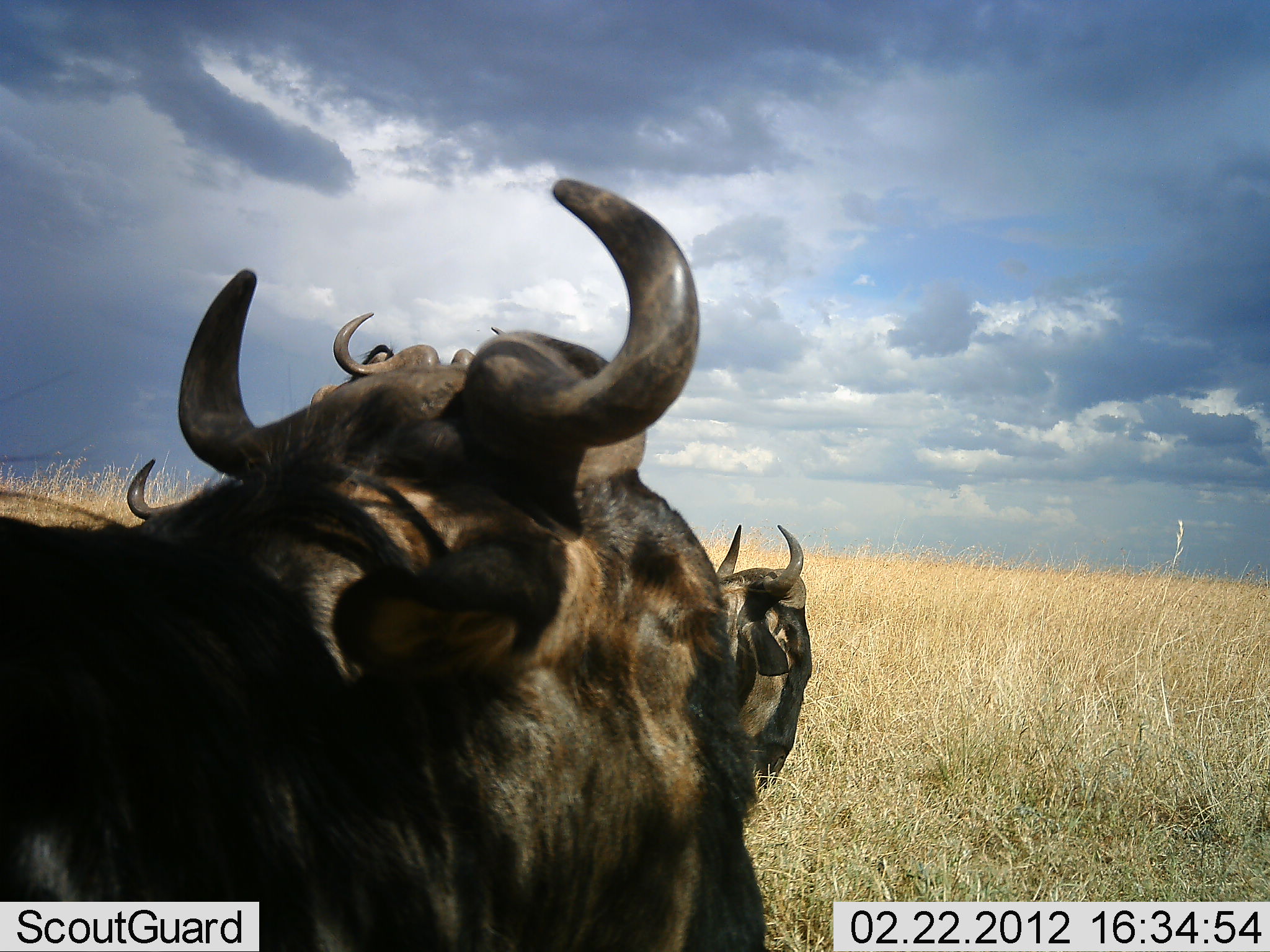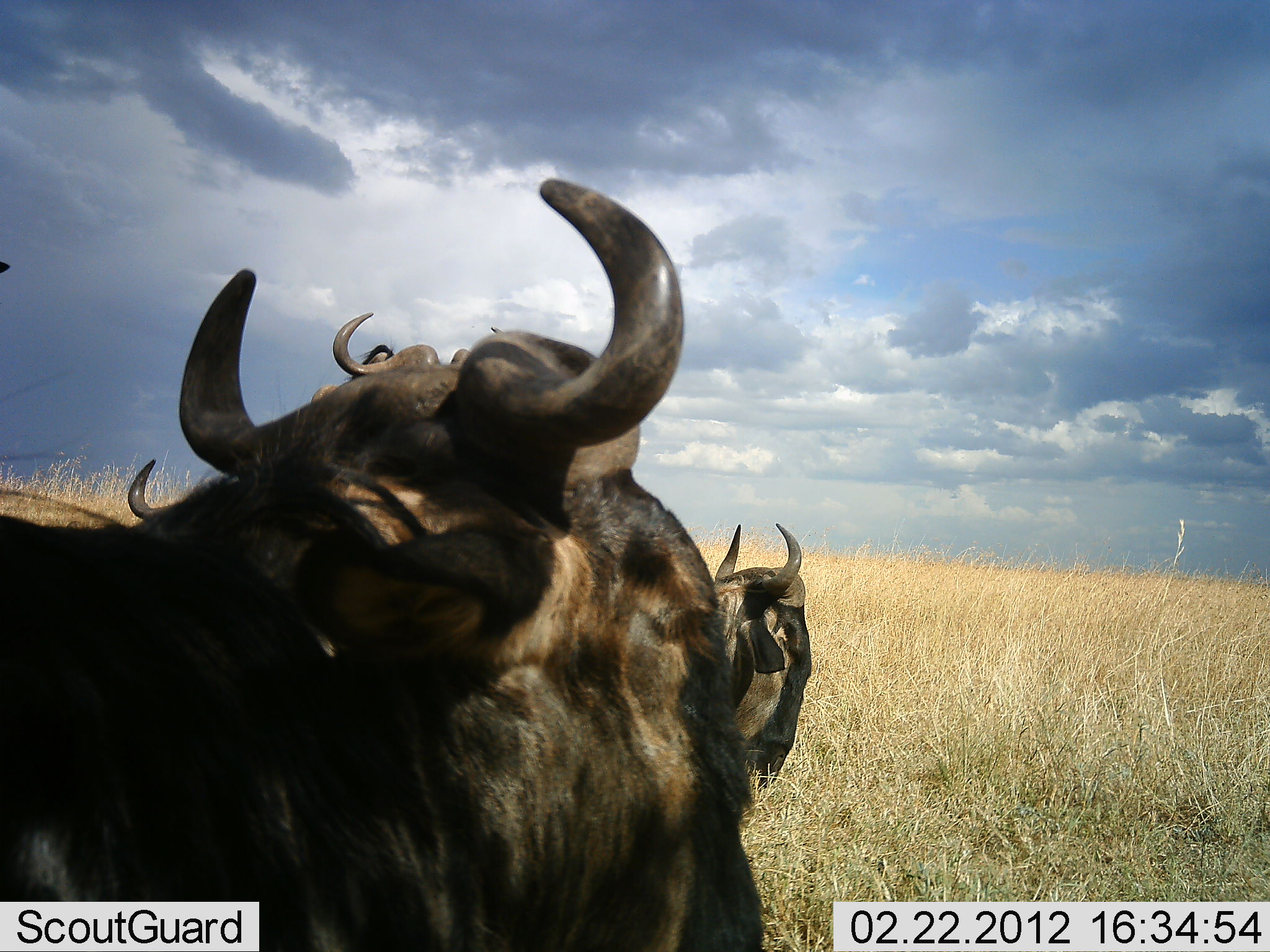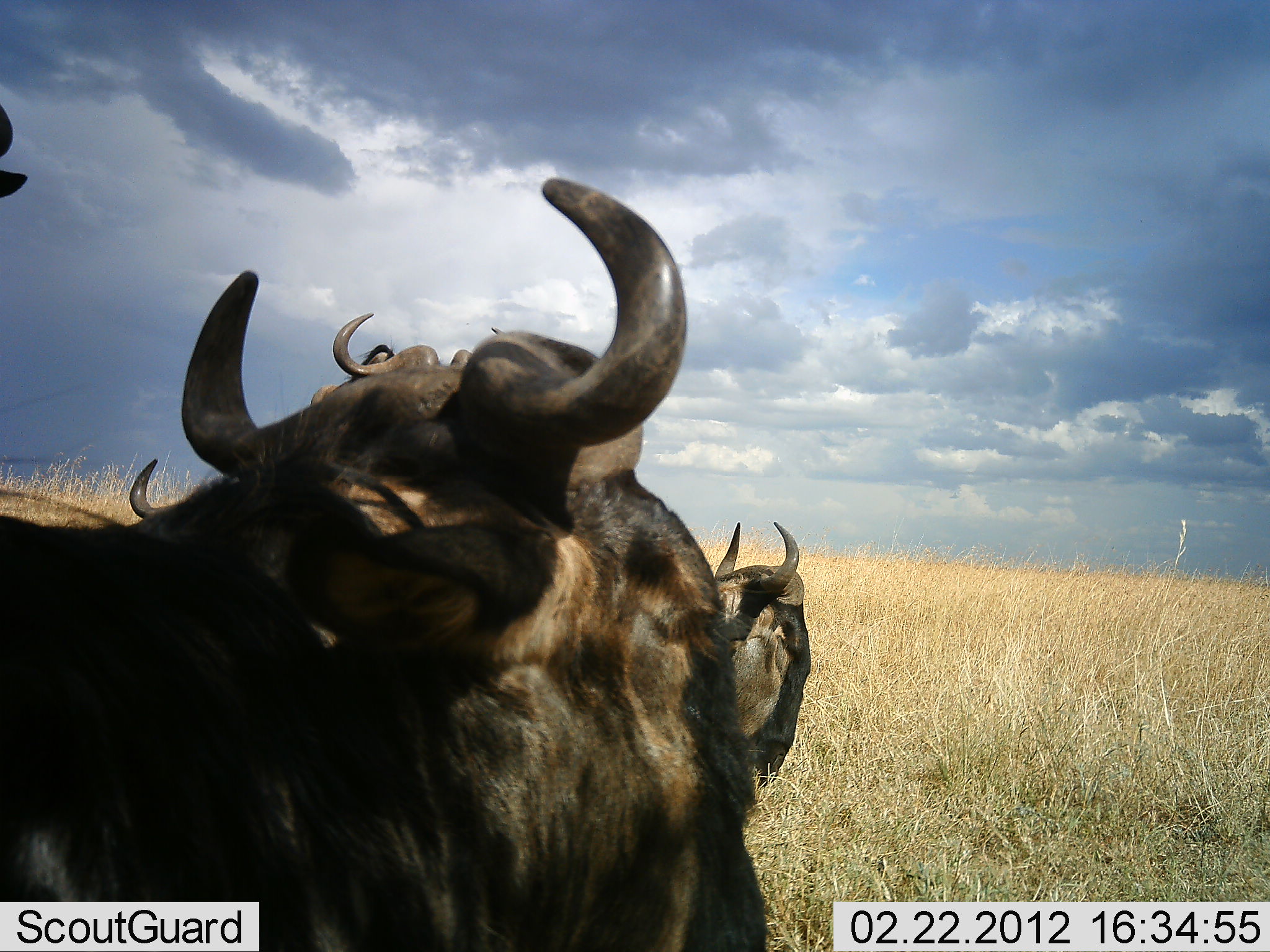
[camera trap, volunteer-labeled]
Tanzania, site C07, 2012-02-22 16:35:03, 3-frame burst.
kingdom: Animalia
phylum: Chordata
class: Mammalia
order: Artiodactyla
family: Bovidae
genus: Connochaetes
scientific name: Connochaetes taurinus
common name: blue wildebeest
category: wildebeest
Wildebeest (blue wildebeest) (Connochaetes taurinus), count 5. Behavior (volunteer vote fractions): standing 82%, resting 65%, moving 0%, interacting 0%. Young present (vote fraction): 0%. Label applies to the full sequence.